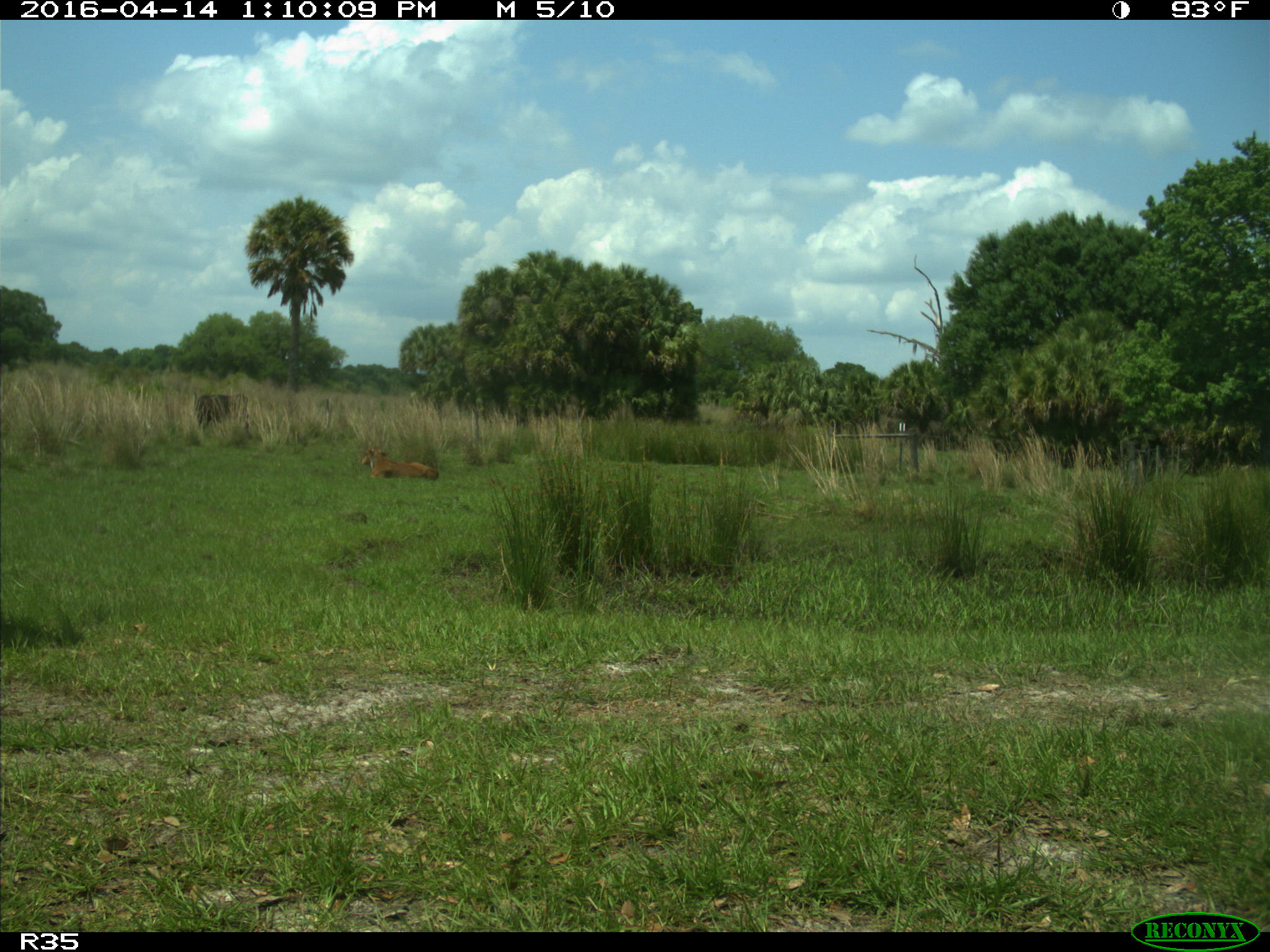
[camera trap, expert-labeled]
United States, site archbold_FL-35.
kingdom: Animalia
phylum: Chordata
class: Mammalia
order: Artiodactyla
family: Bovidae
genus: Bos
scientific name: Bos taurus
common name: domestic cow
Bos taurus (domestic cow).